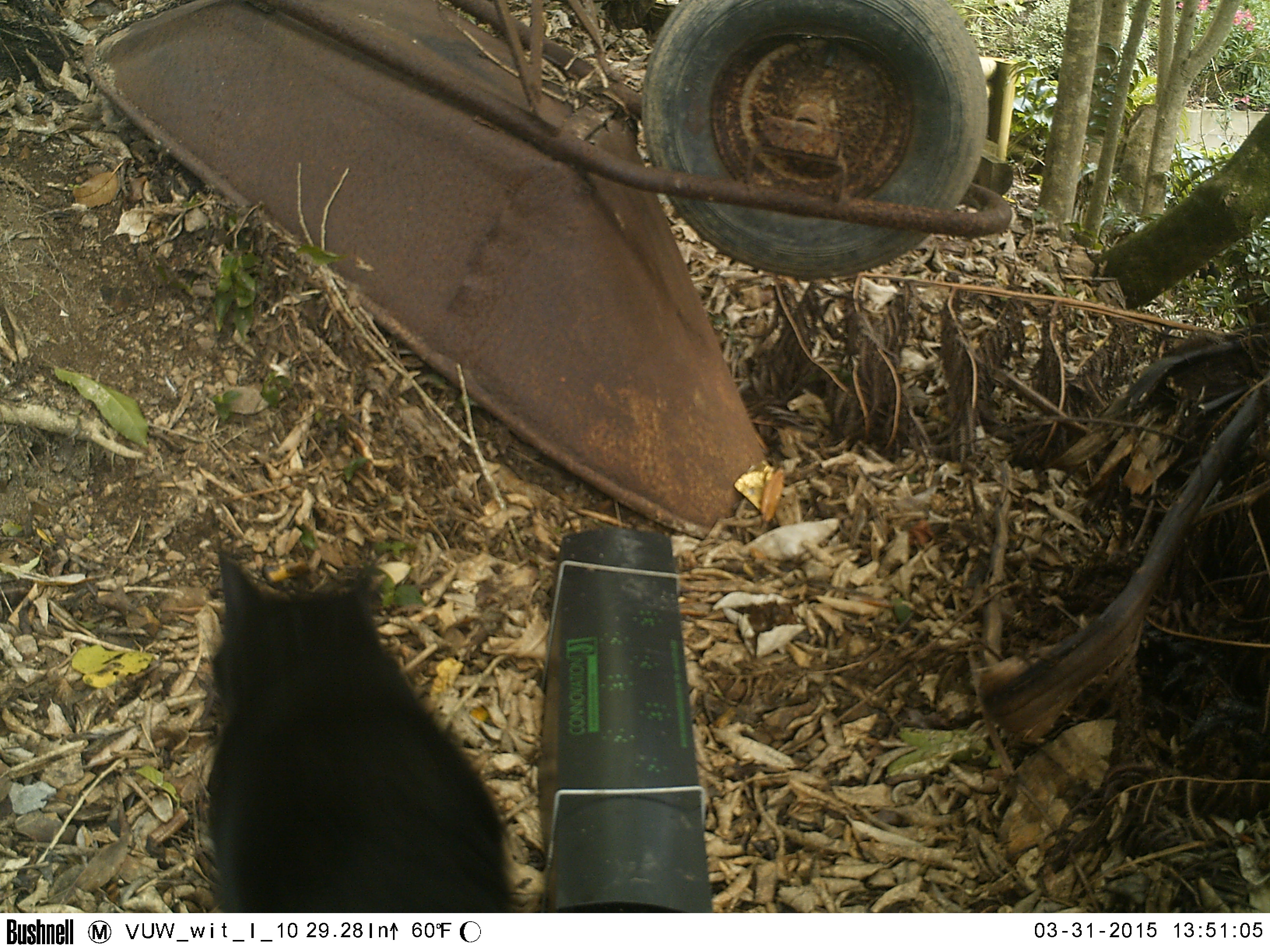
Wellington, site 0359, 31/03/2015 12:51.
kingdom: Animalia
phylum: Chordata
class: Mammalia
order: Carnivora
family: Felidae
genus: Felis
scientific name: Felis catus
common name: cat